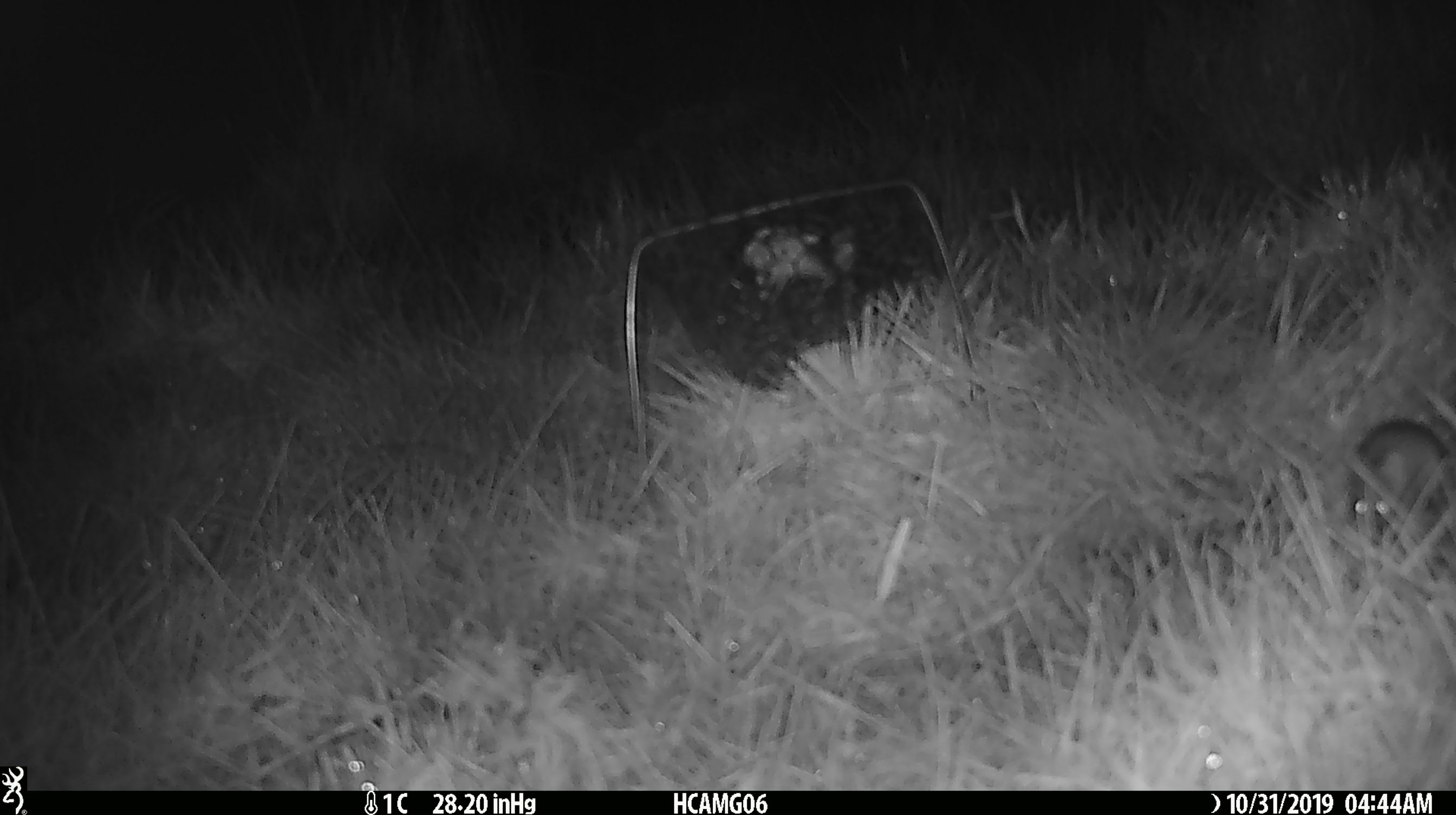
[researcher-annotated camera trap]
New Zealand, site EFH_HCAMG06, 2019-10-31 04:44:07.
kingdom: Animalia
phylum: Chordata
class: Mammalia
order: Rodentia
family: Muridae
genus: Mus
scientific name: Mus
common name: mouse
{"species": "mouse (Mus)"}